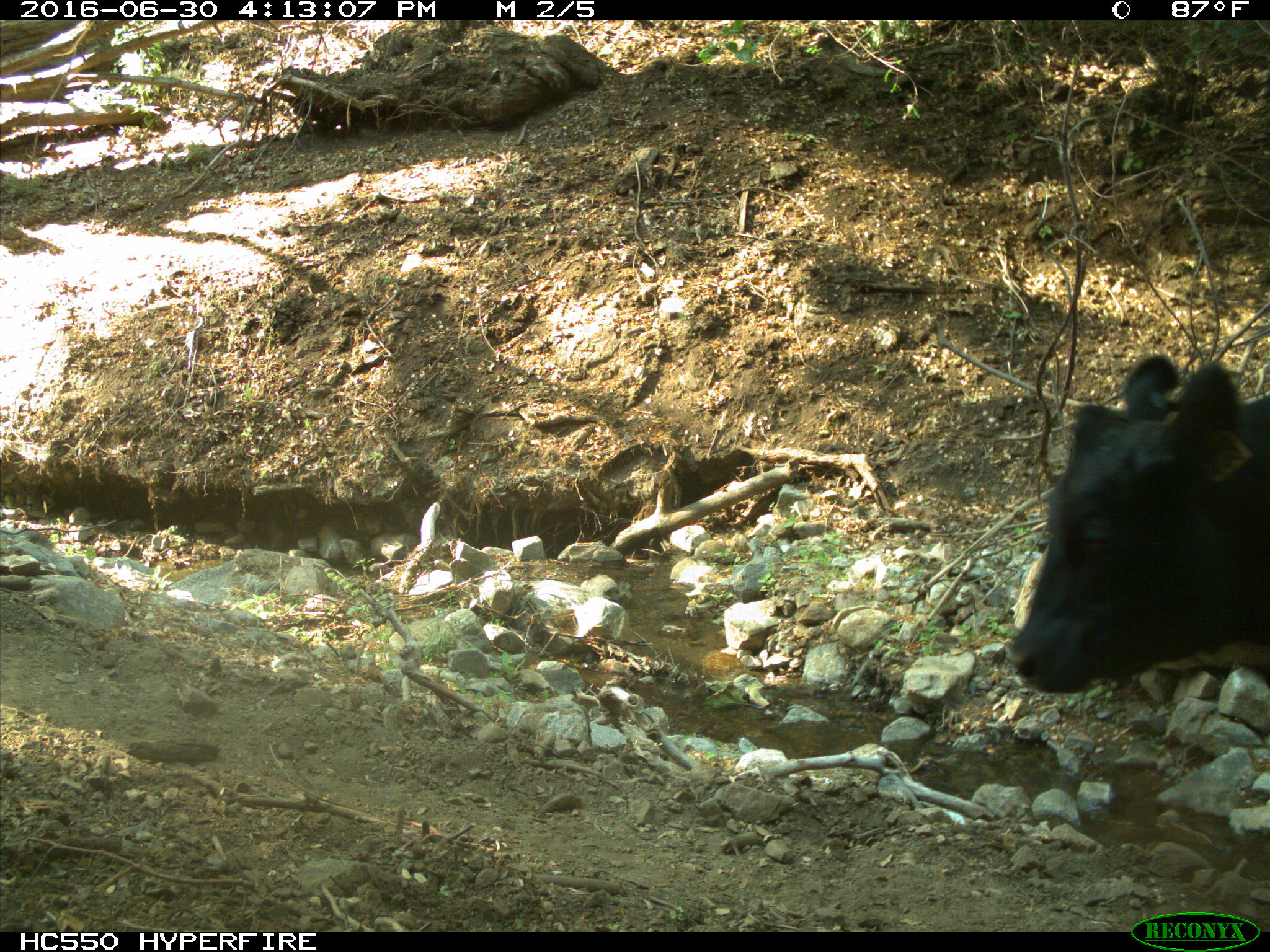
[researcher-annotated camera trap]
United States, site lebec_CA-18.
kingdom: Animalia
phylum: Chordata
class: Mammalia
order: Artiodactyla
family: Bovidae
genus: Bos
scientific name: Bos taurus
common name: domestic cow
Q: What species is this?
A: Bos taurus (domestic cow).